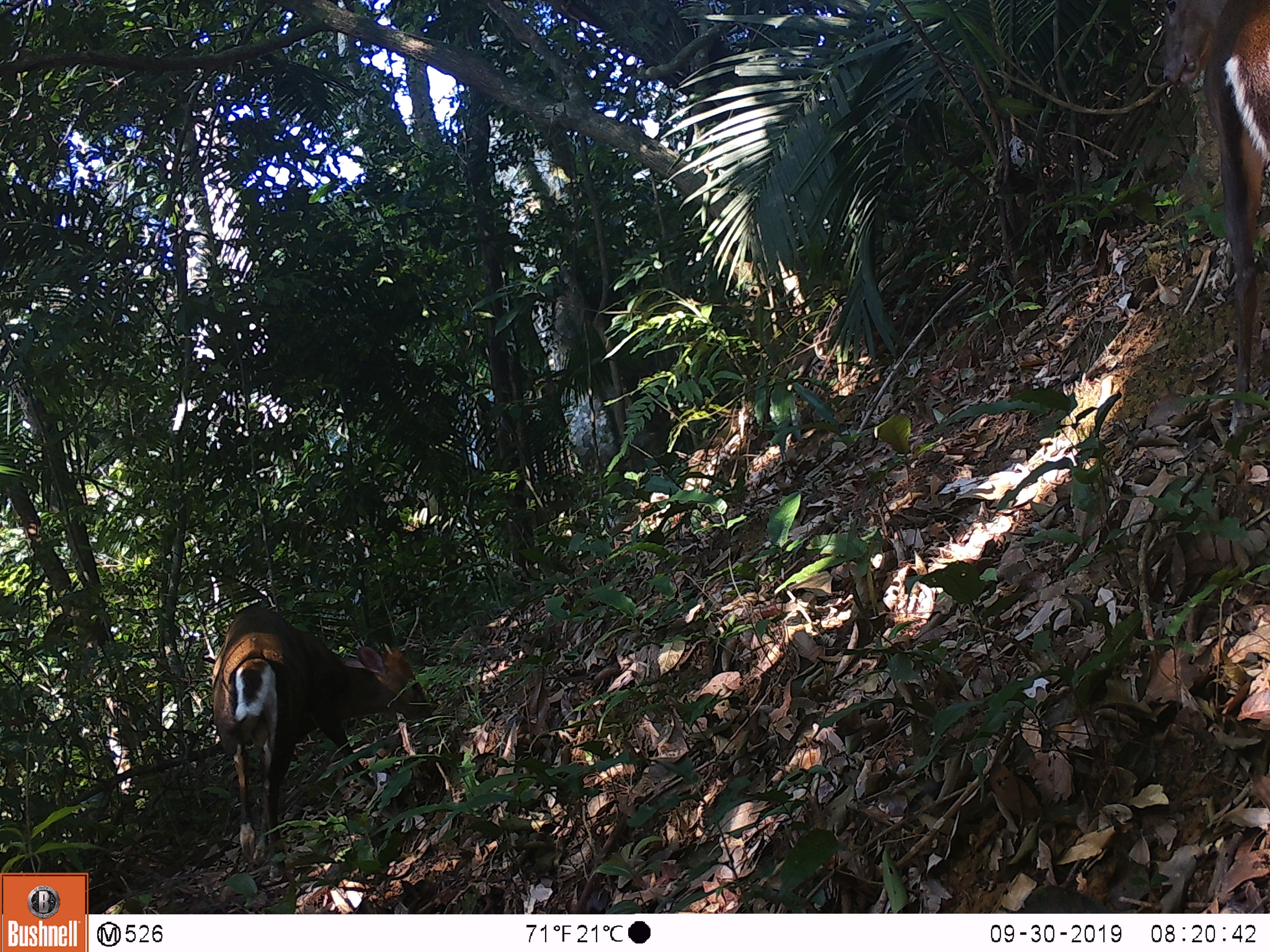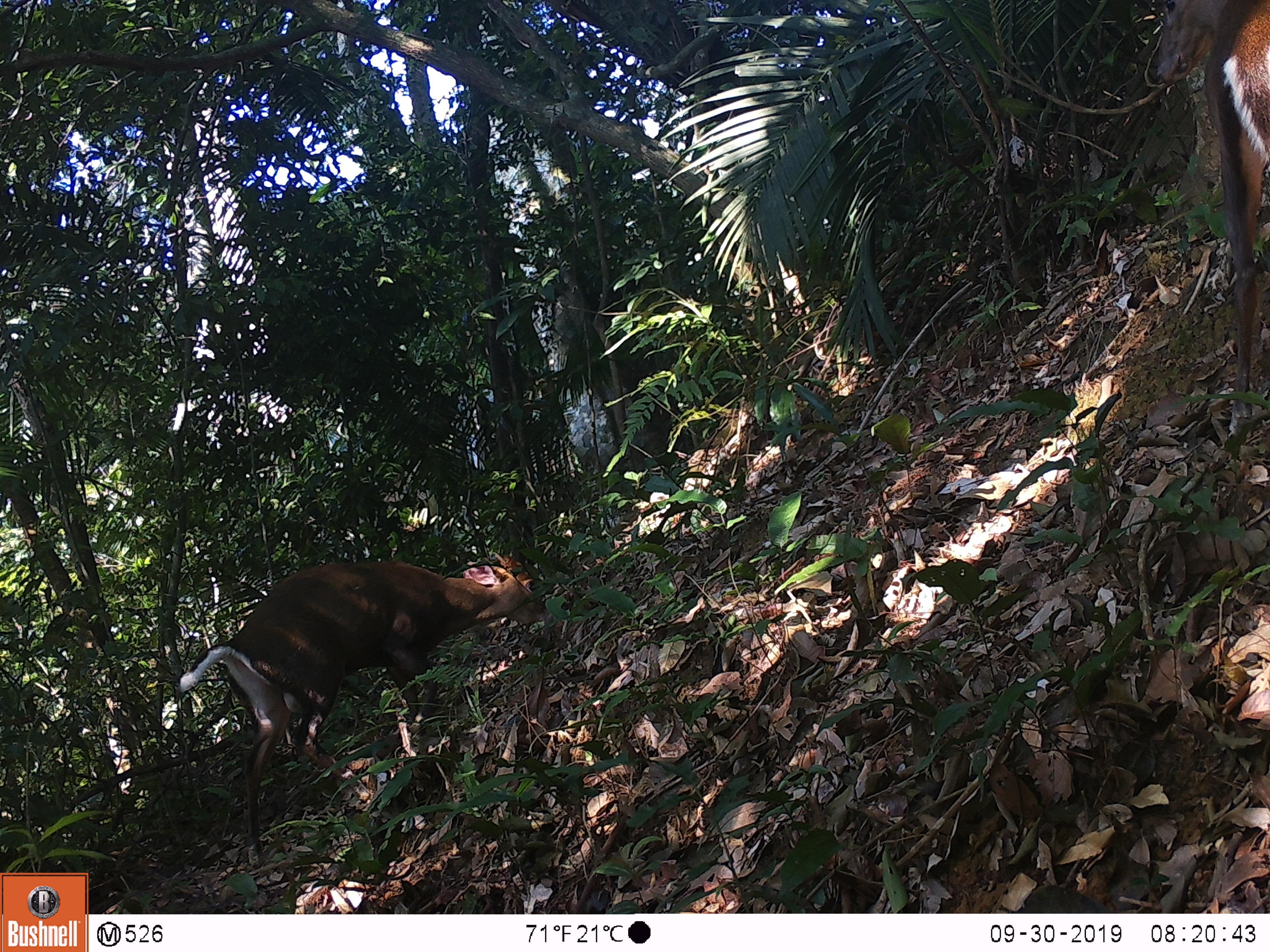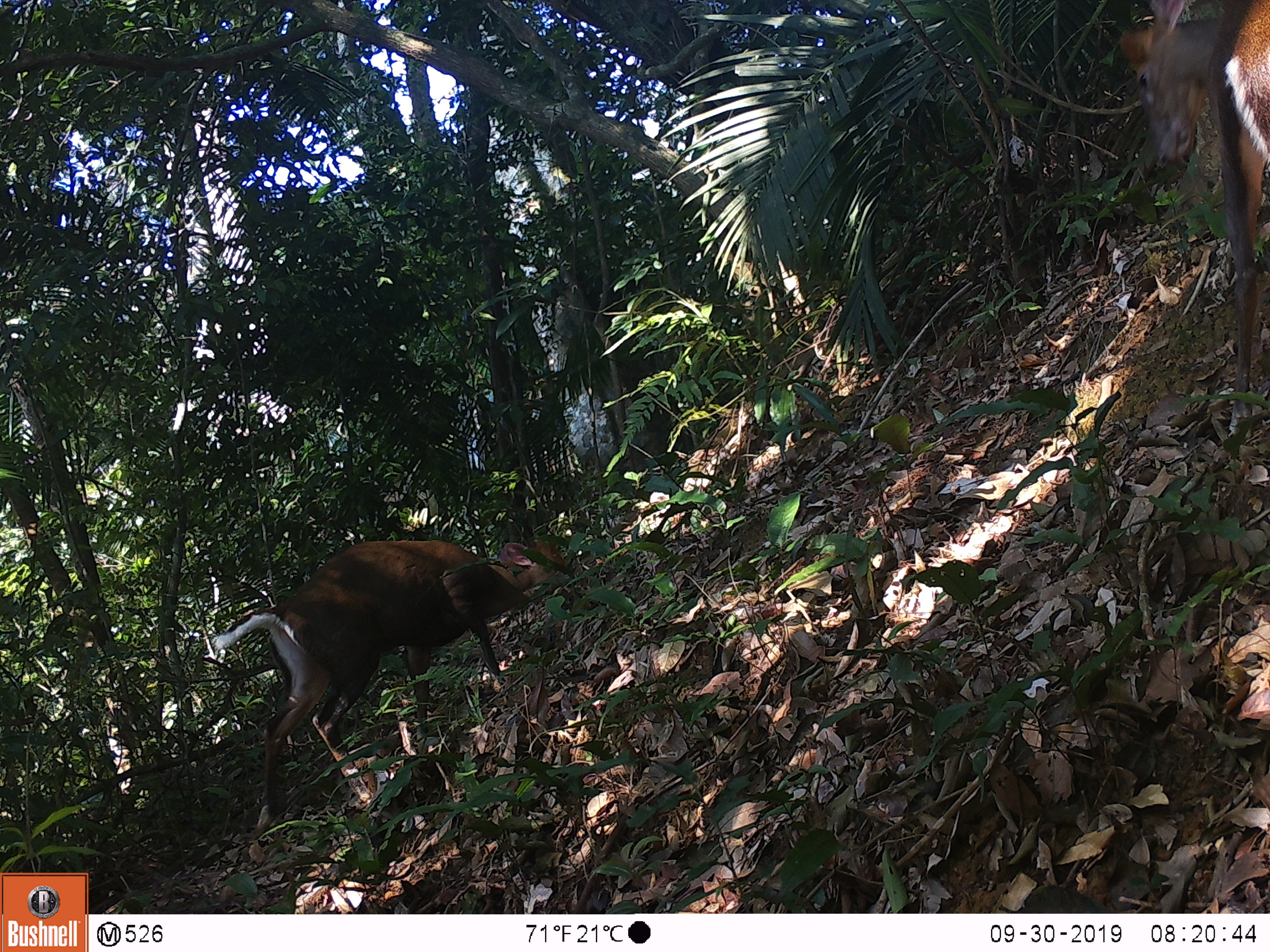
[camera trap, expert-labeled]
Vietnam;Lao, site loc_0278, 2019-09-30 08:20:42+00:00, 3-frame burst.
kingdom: Animalia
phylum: Chordata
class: Mammalia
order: Artiodactyla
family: Cervidae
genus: Muntiacus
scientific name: Muntiacus rooseveltorum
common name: roosevelt's muntjac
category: roosevelts muntjac group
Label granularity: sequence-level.